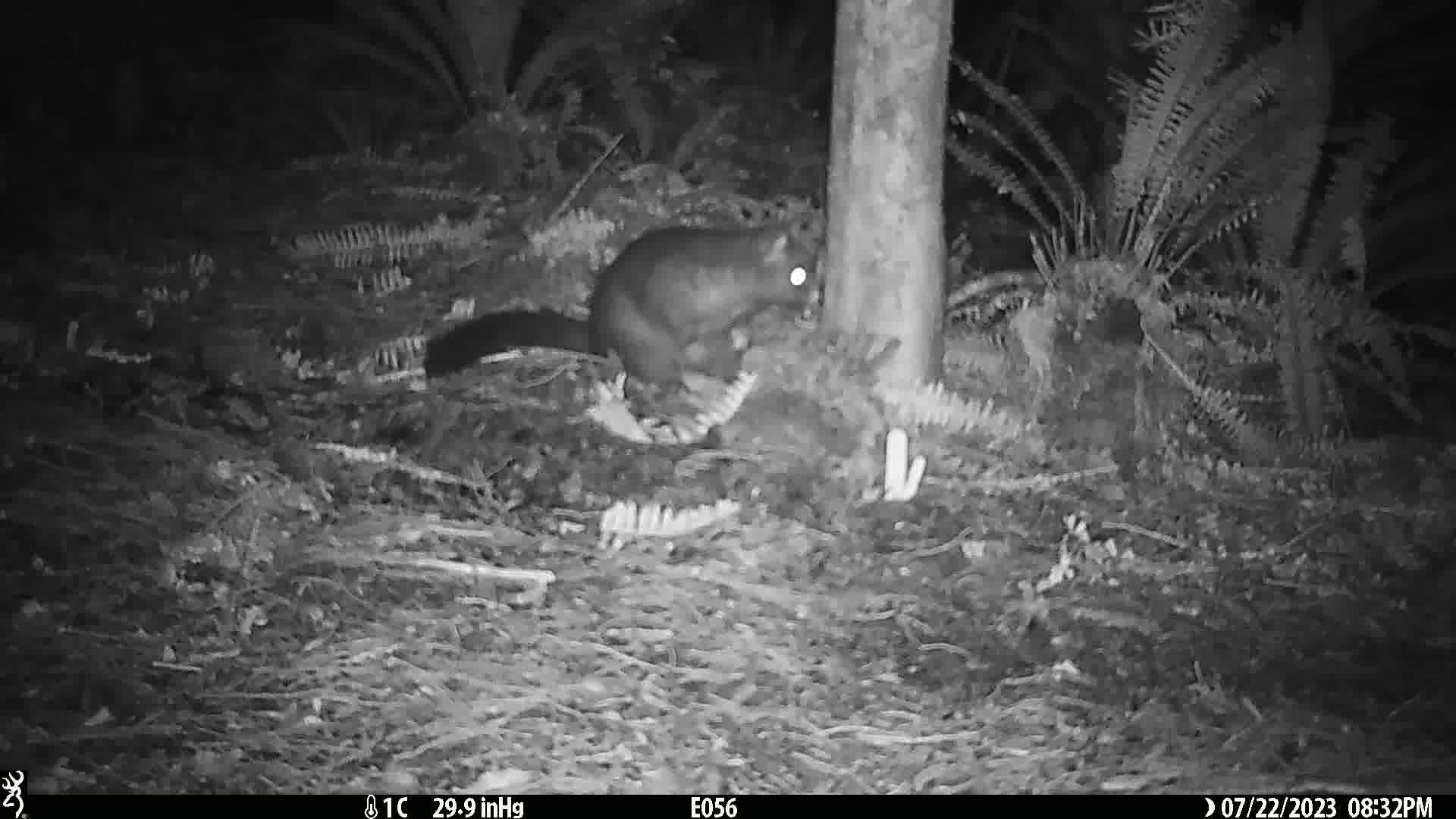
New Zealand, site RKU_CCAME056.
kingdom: Animalia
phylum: Chordata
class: Mammalia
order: Diprotodontia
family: Phalangeridae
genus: Trichosurus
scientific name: Trichosurus vulpecula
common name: common brushtail possum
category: possum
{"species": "possum (common brushtail possum) (Trichosurus vulpecula)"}